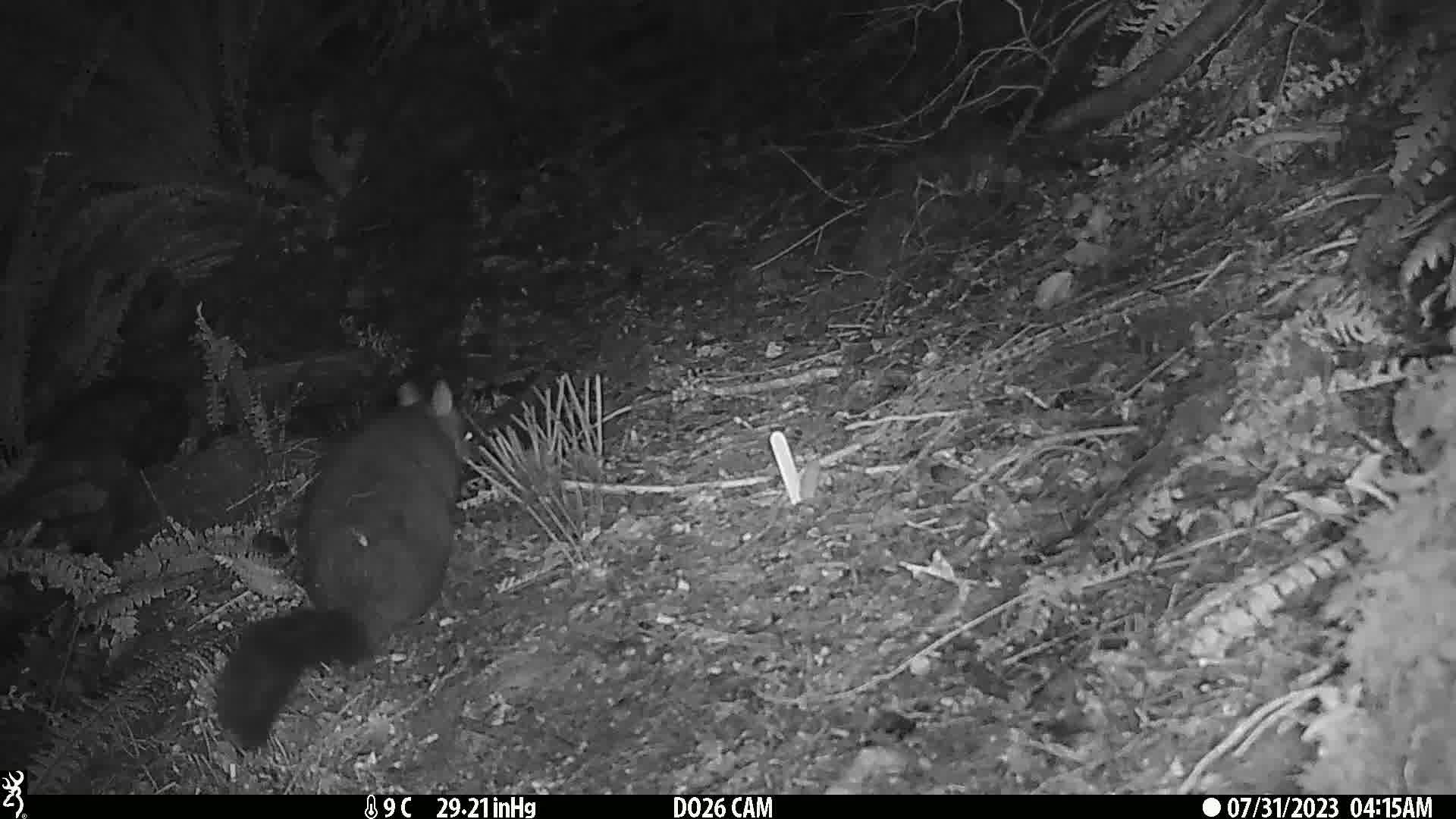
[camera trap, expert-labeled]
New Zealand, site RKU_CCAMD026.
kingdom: Animalia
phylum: Chordata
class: Mammalia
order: Diprotodontia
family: Phalangeridae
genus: Trichosurus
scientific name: Trichosurus vulpecula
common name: common brushtail possum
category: possum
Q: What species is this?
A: Possum (common brushtail possum) (Trichosurus vulpecula).